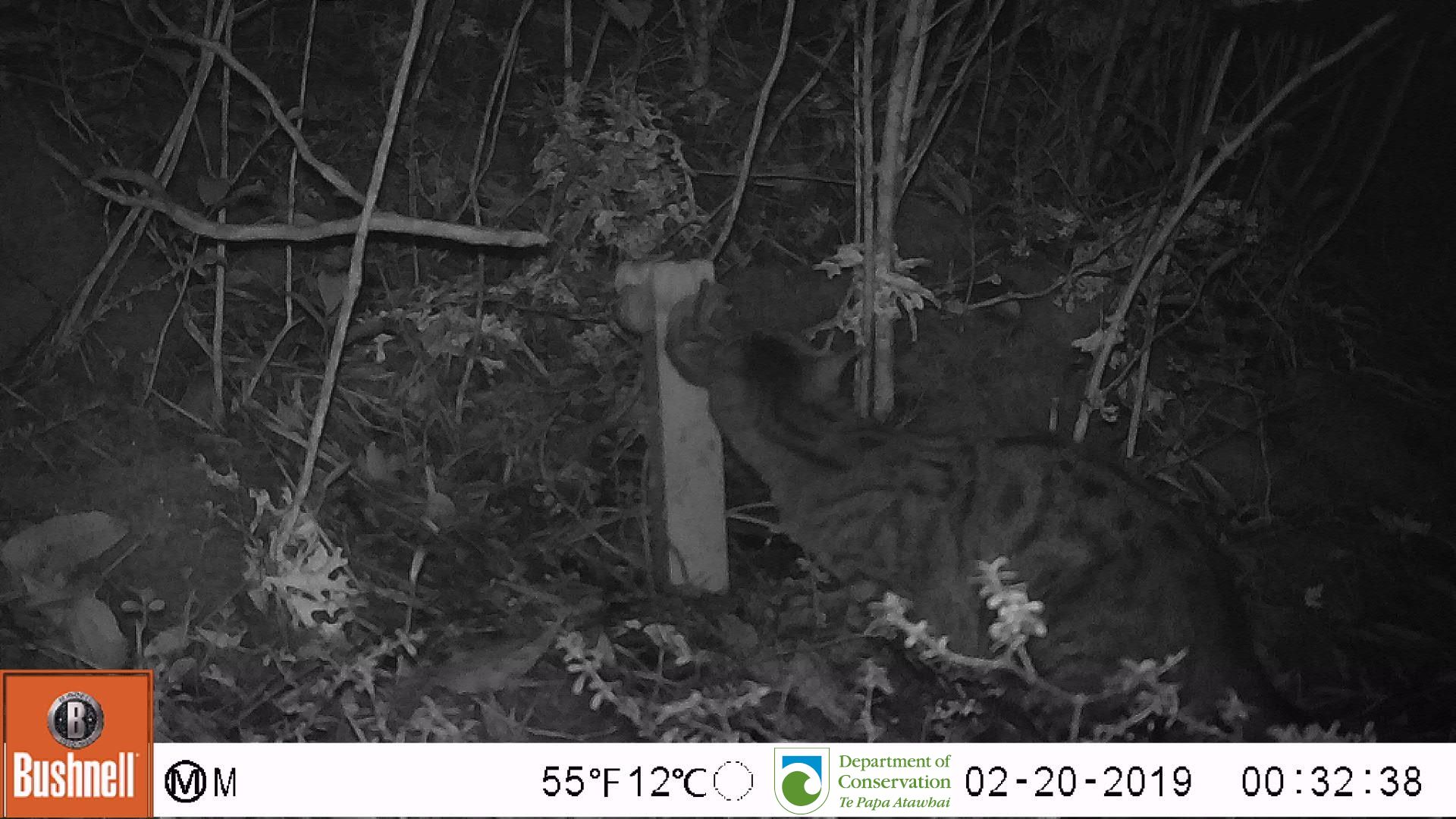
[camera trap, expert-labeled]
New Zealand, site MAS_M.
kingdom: Animalia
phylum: Chordata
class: Mammalia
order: Carnivora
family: Felidae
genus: Felis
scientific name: Felis catus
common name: domestic cat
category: cat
Cat (domestic cat) (Felis catus).